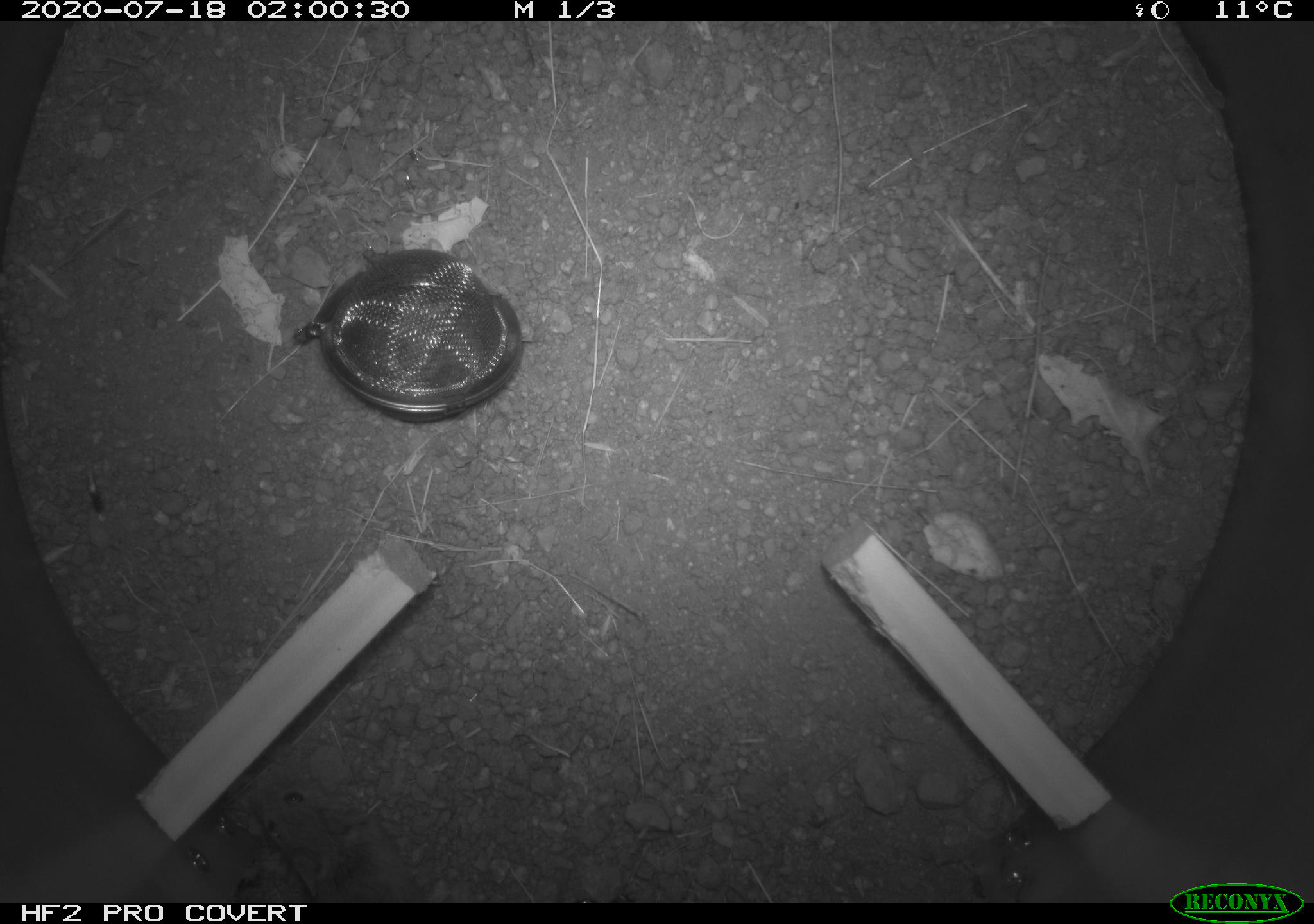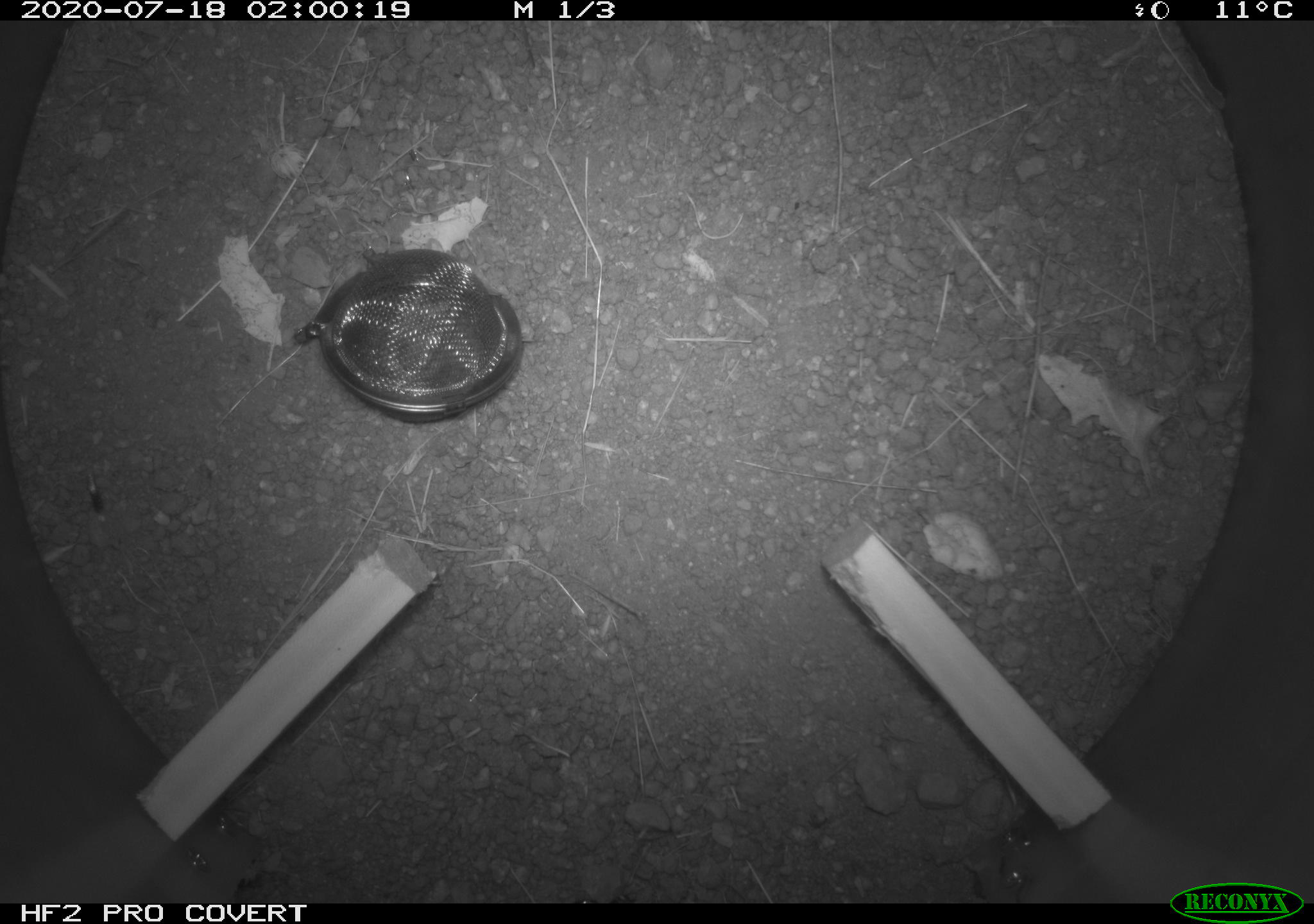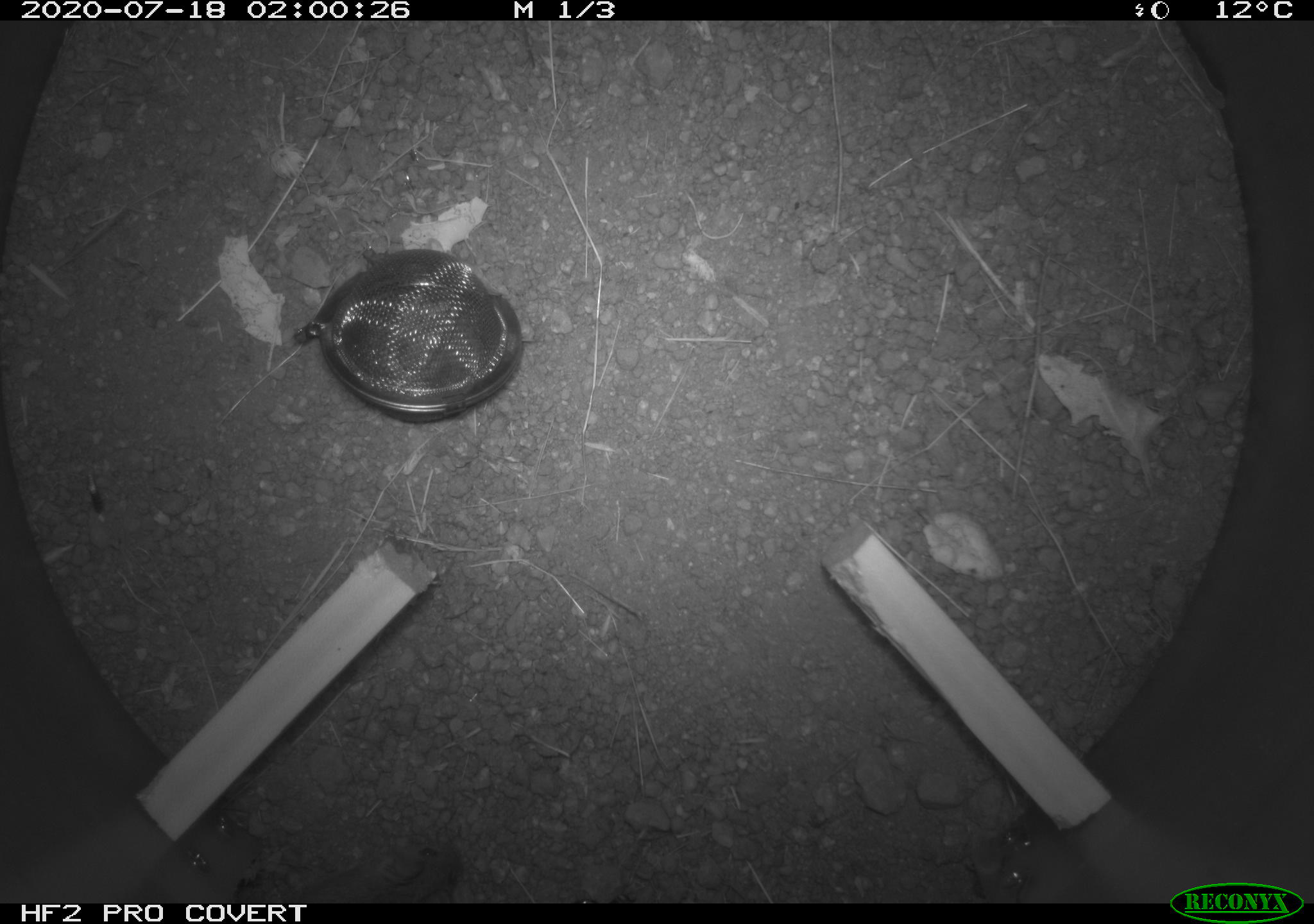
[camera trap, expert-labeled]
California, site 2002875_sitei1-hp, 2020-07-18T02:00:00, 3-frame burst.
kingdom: Animalia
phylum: Chordata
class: Mammalia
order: Rodentia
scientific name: Rodentia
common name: rodent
Rodent (Rodentia).